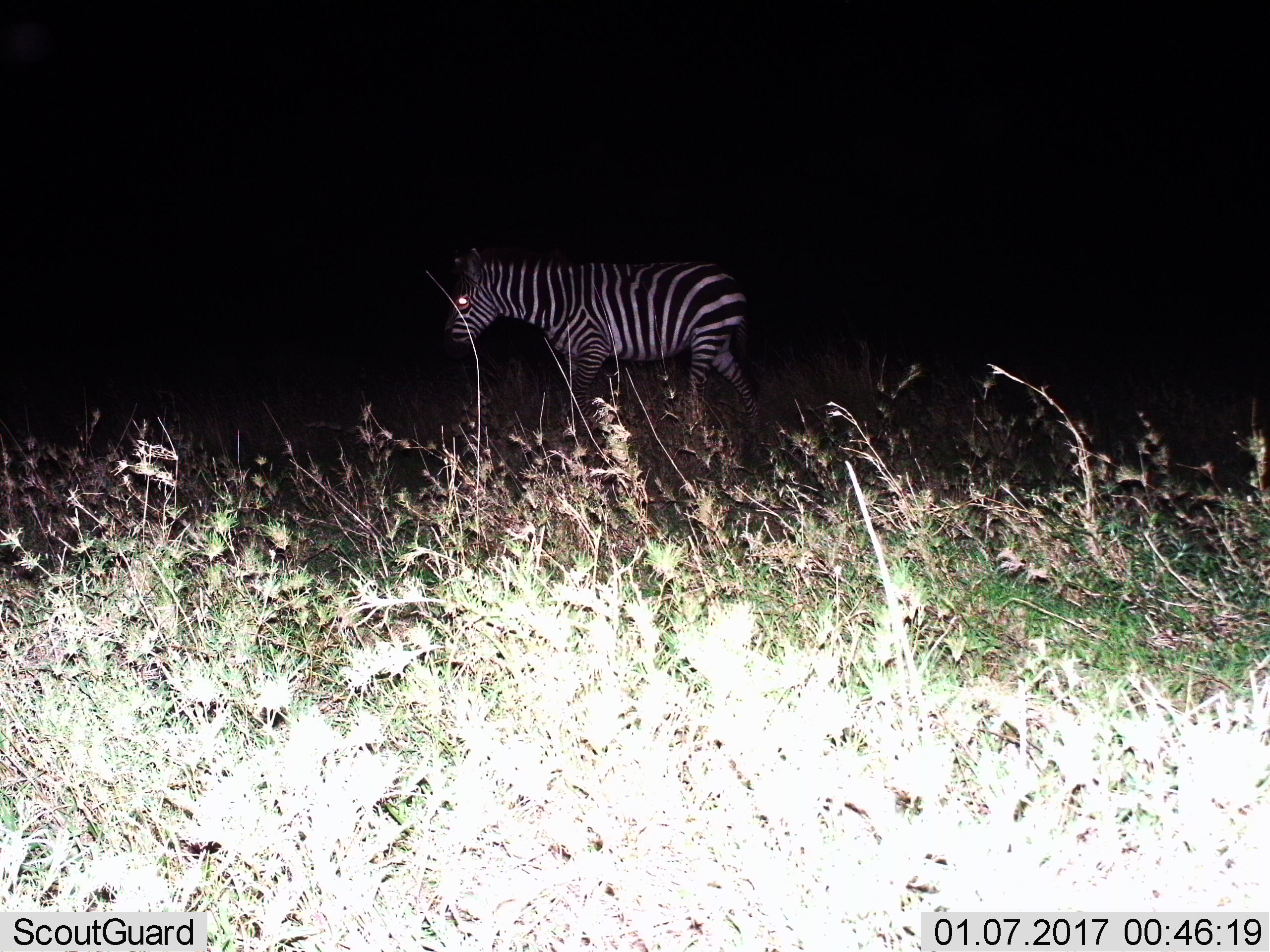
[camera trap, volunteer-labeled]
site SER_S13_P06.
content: unidentified animal